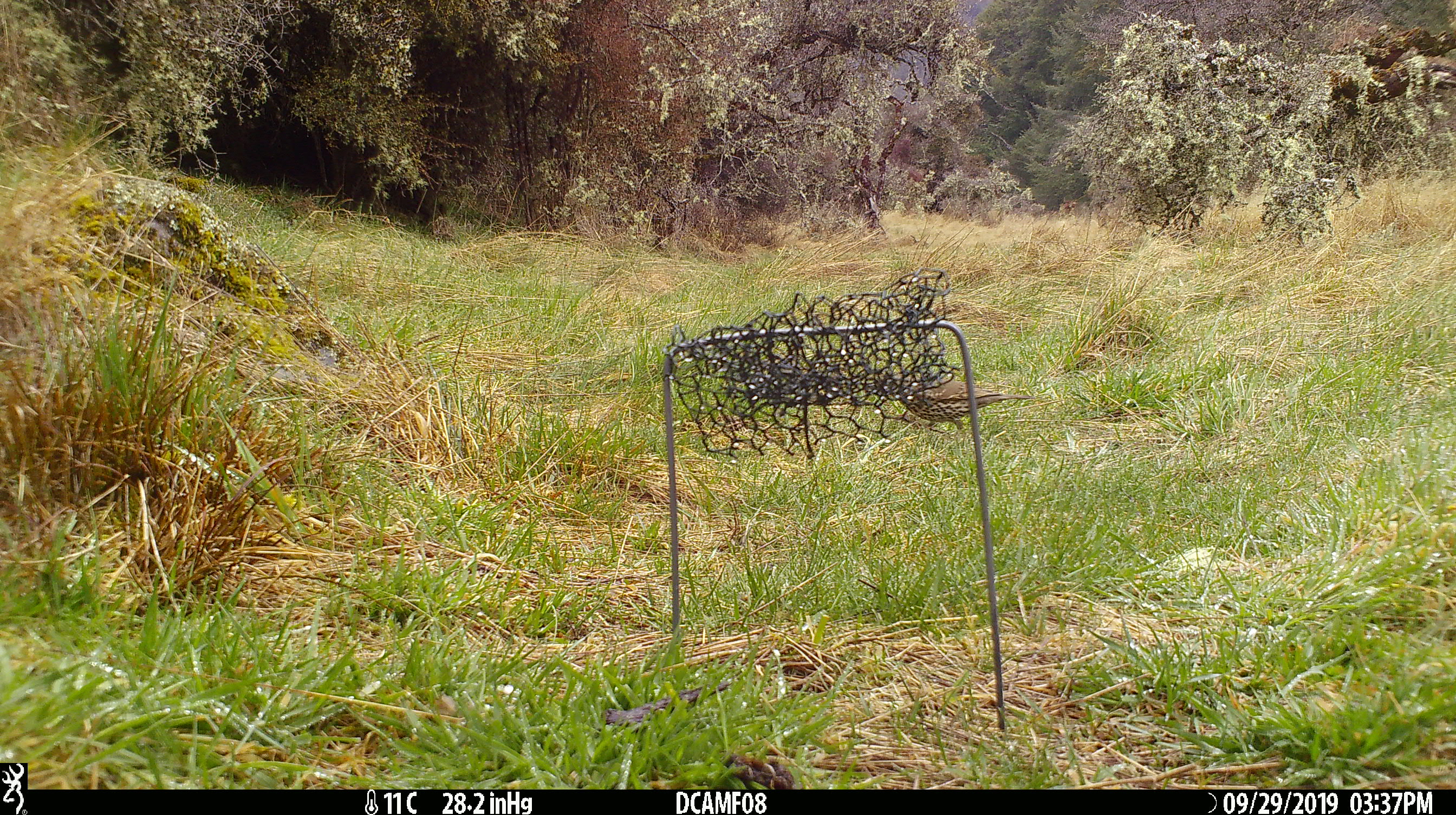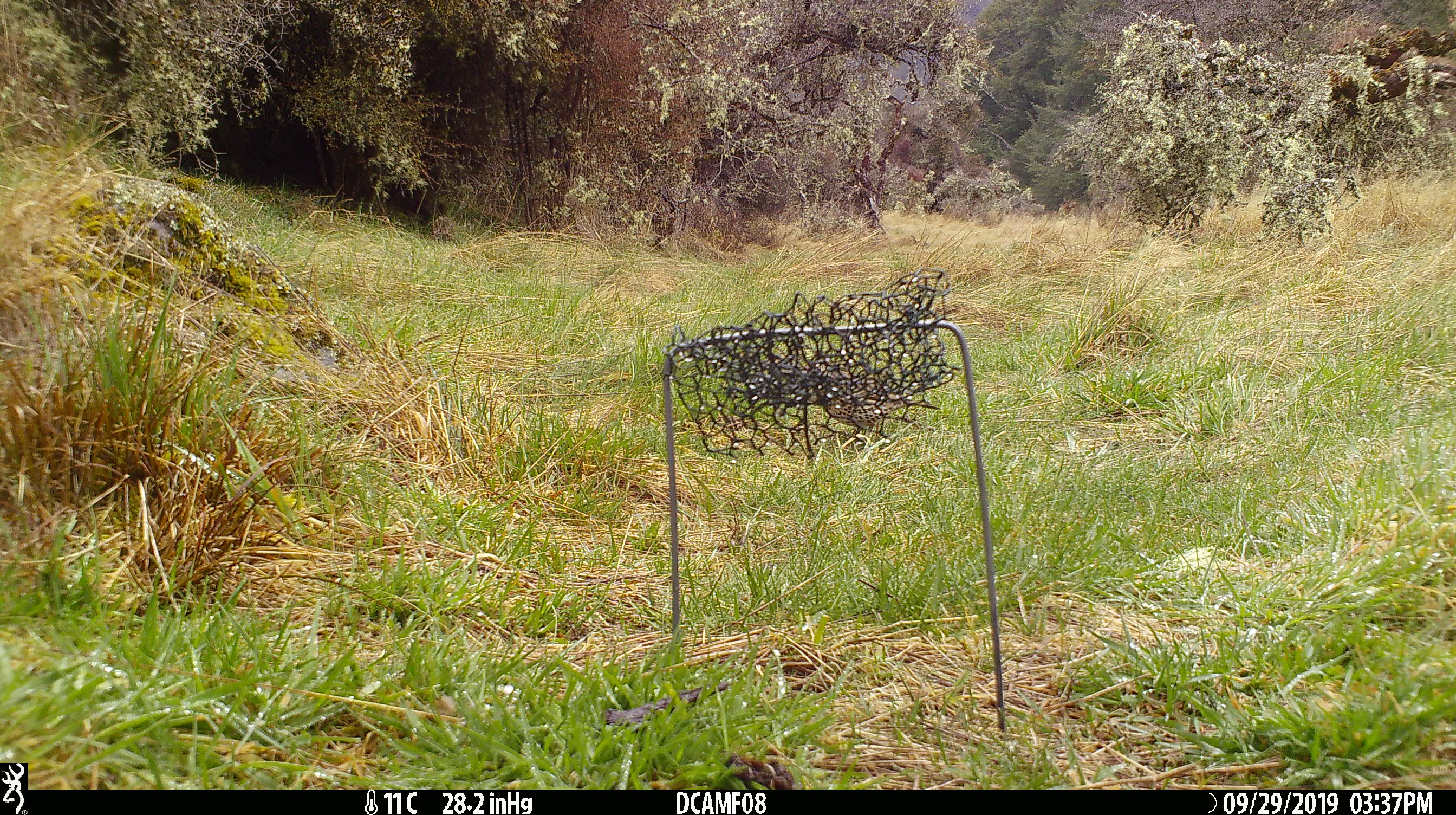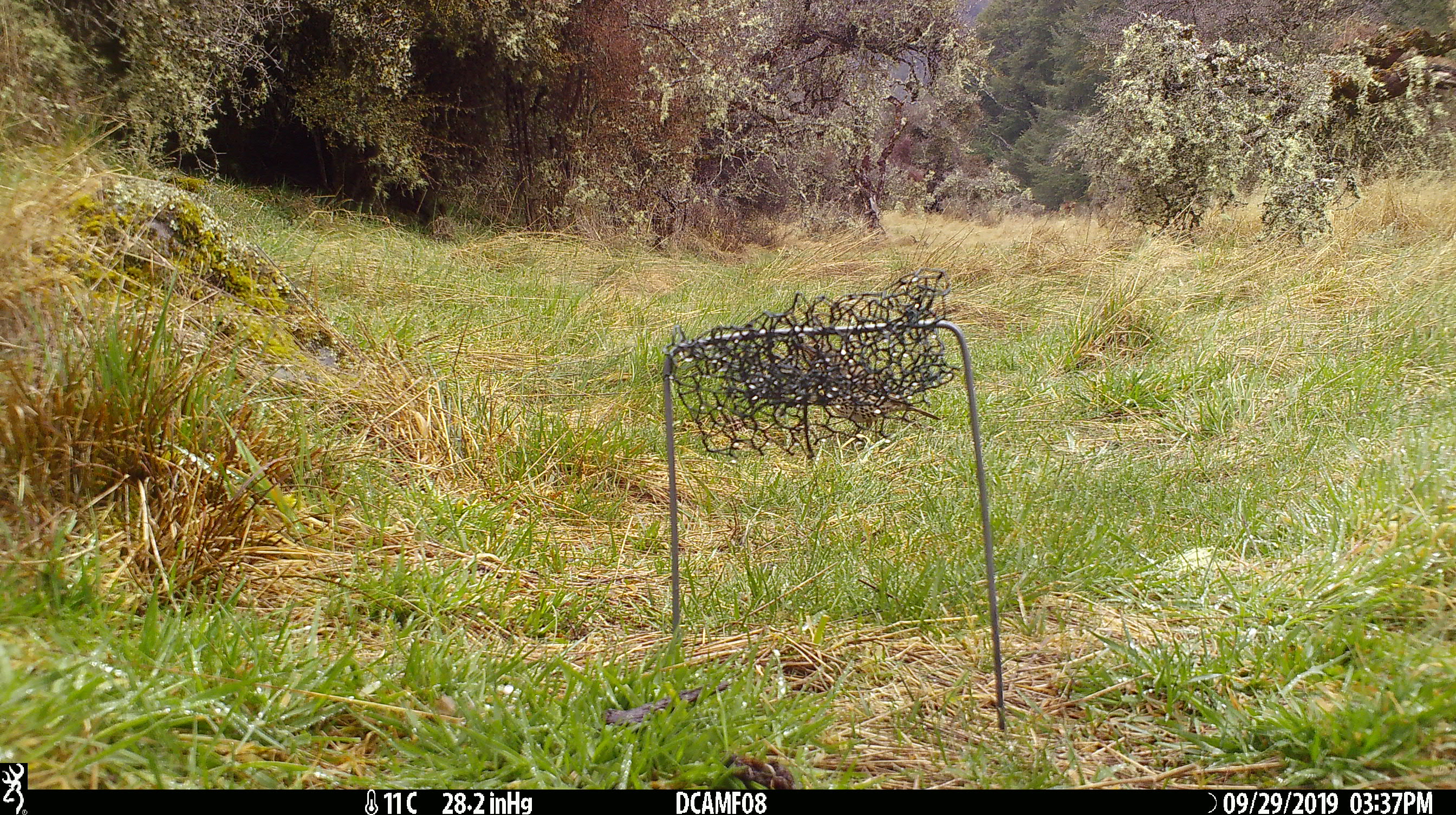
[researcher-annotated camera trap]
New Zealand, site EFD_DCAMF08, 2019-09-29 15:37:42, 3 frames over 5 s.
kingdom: Animalia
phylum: Chordata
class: Aves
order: Passeriformes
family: Turdidae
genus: Turdus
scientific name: Turdus philomelos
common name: song thrush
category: thrush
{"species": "thrush (song thrush) (Turdus philomelos)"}